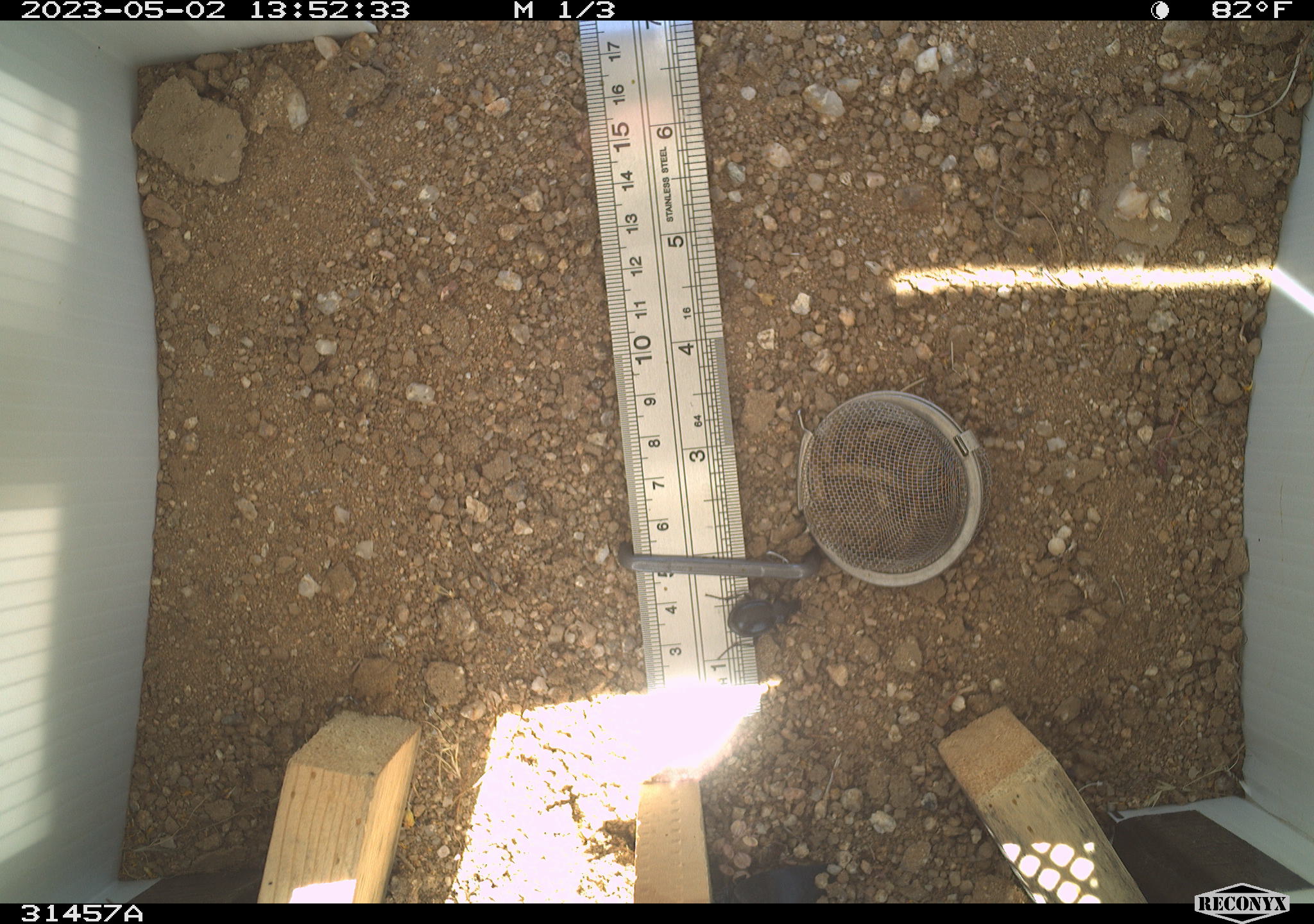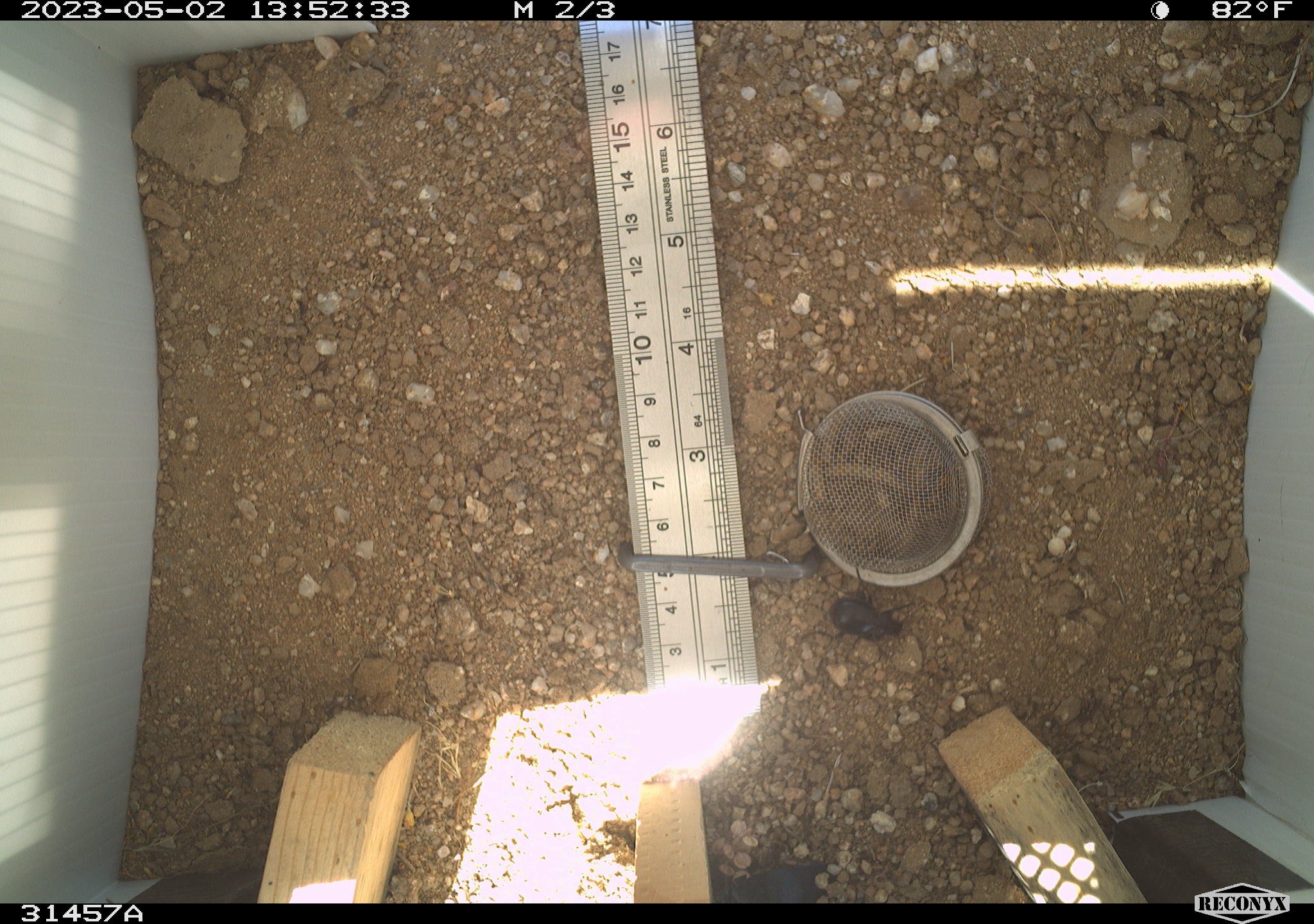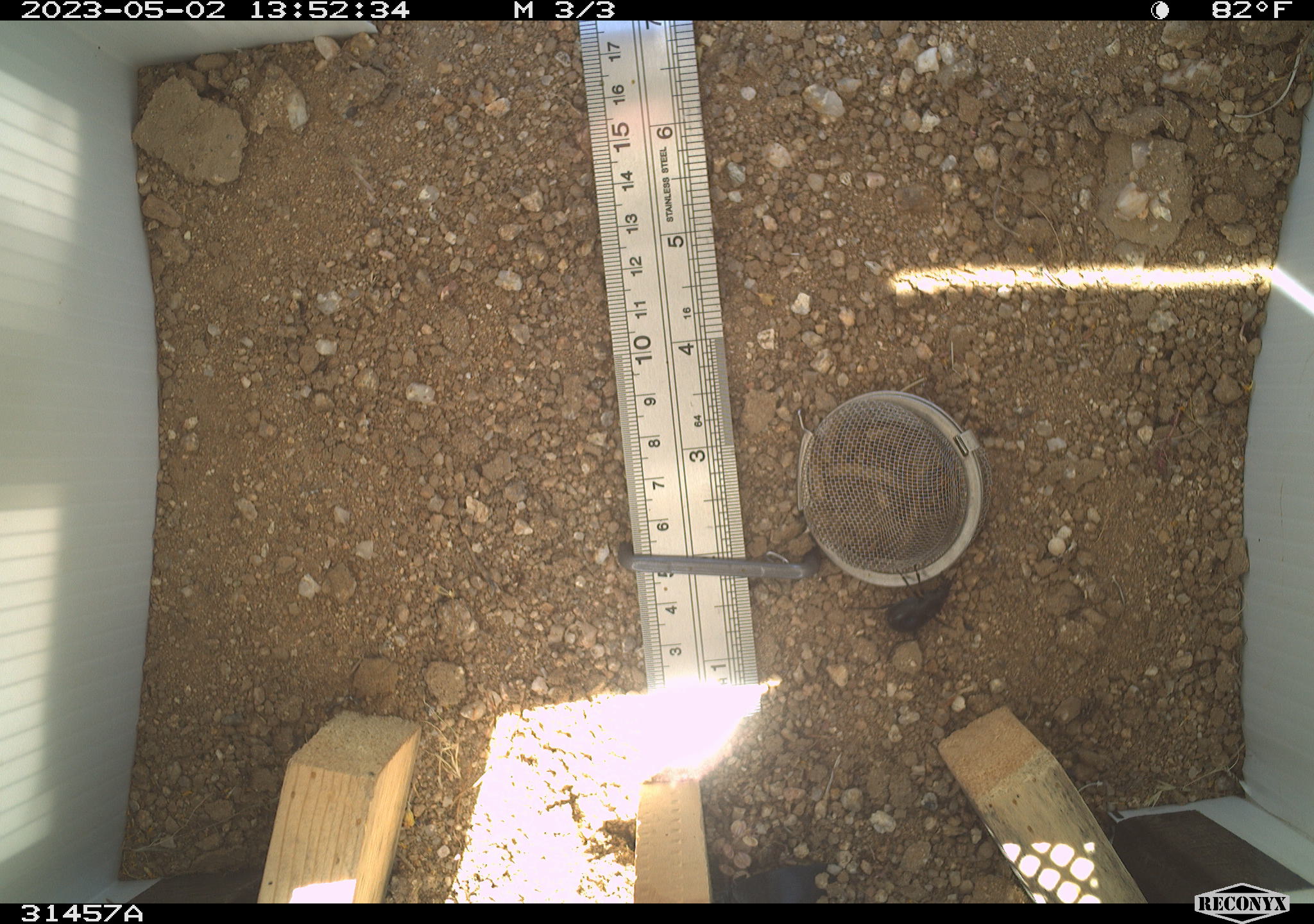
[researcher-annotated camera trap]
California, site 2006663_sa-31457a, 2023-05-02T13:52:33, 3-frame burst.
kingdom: Animalia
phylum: Arthropoda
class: Insecta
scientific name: Insecta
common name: insect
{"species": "insect (Insecta)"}